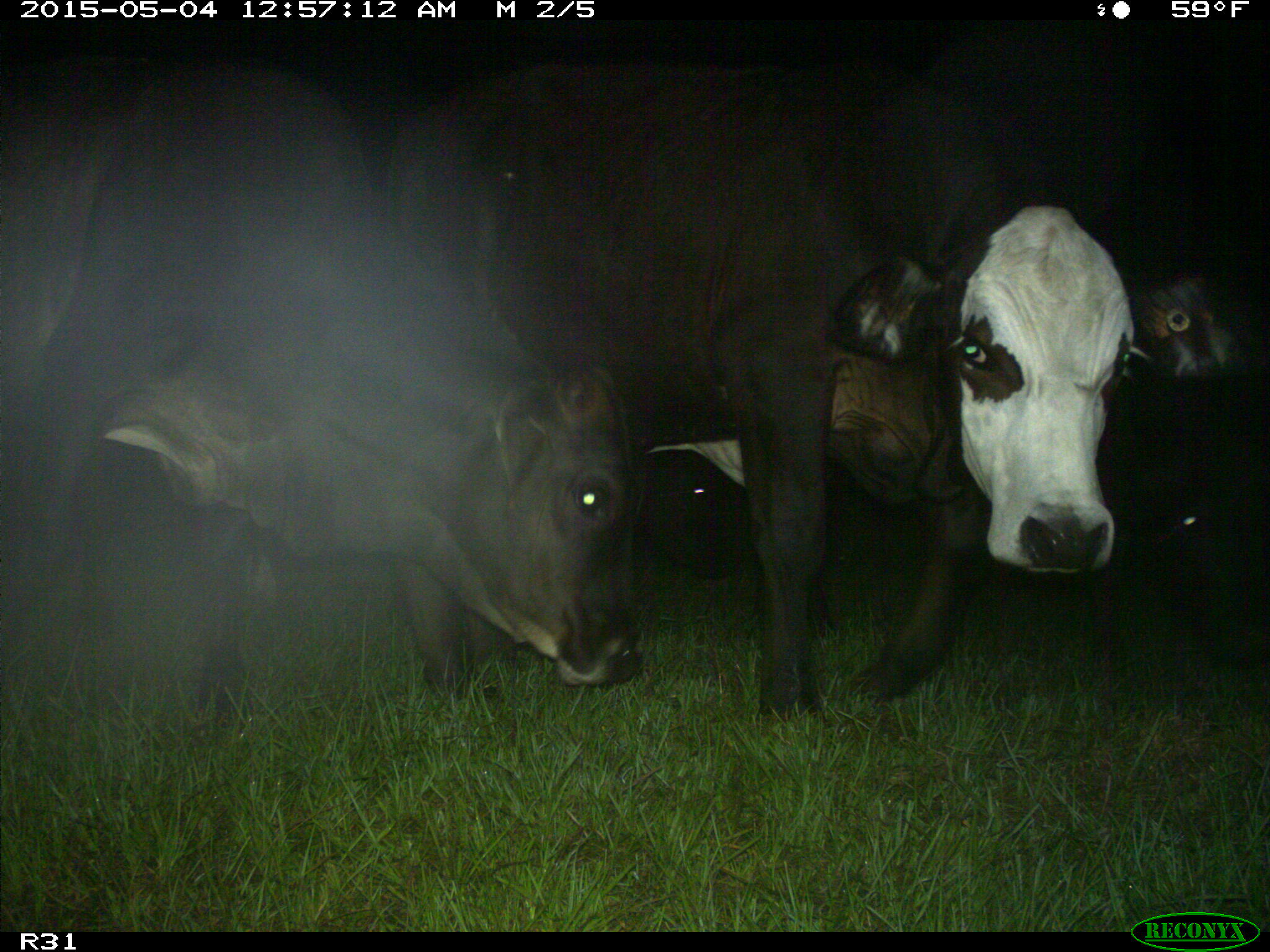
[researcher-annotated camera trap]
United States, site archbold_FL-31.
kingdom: Animalia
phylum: Chordata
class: Mammalia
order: Artiodactyla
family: Bovidae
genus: Bos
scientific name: Bos taurus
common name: domestic cow